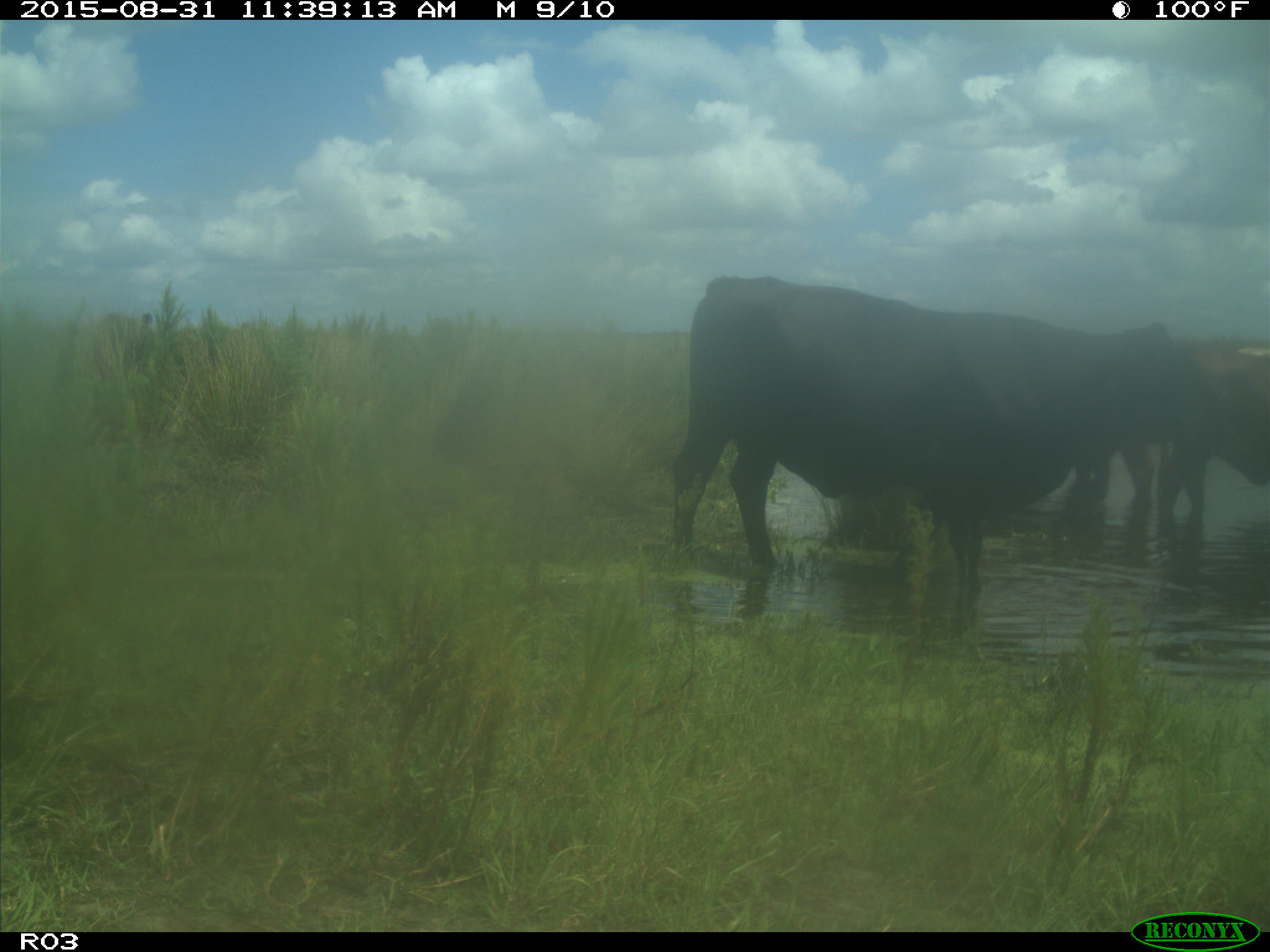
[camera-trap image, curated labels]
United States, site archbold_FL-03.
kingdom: Animalia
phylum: Chordata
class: Mammalia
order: Artiodactyla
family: Bovidae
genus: Bos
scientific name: Bos taurus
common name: domestic cow